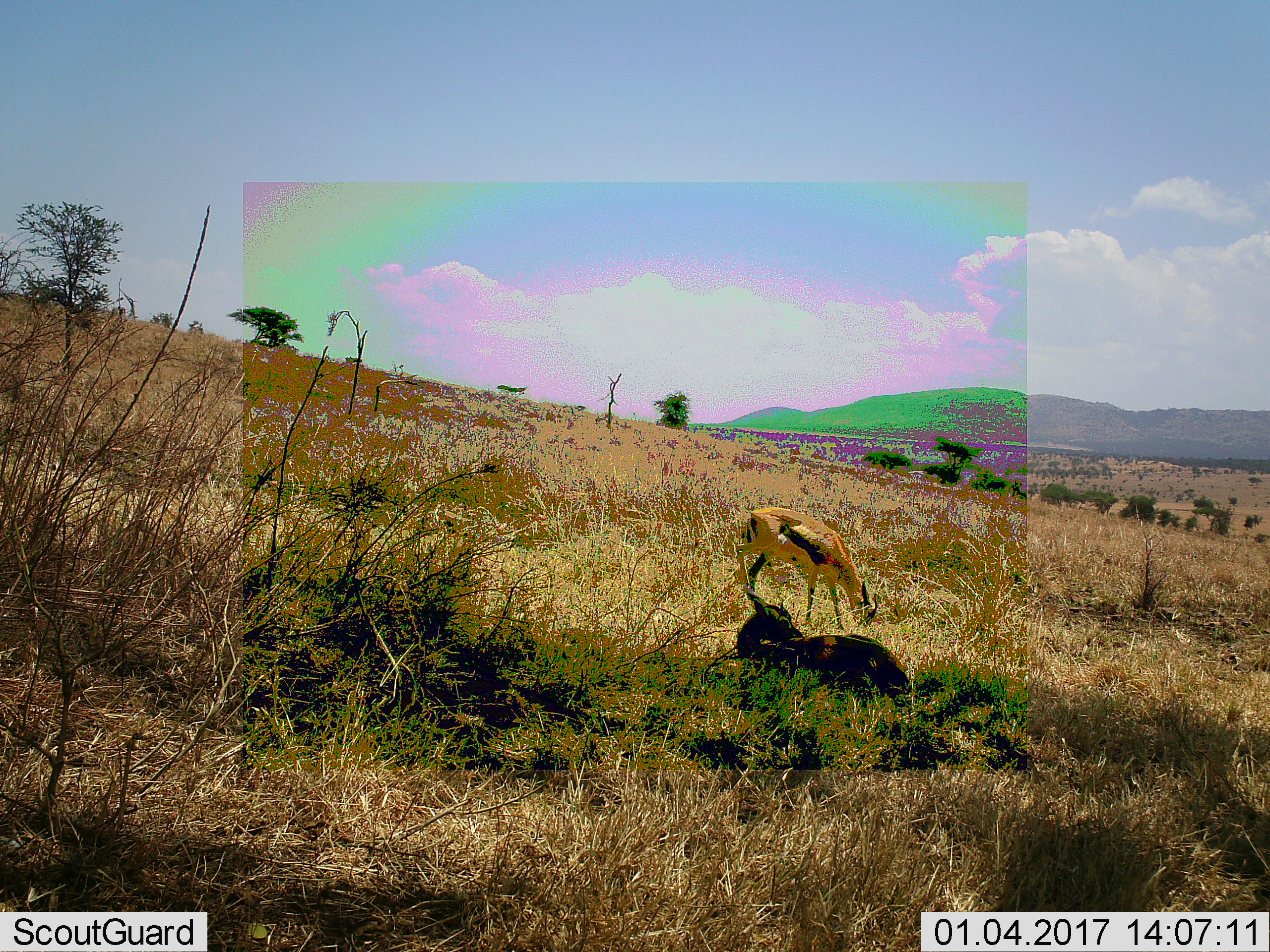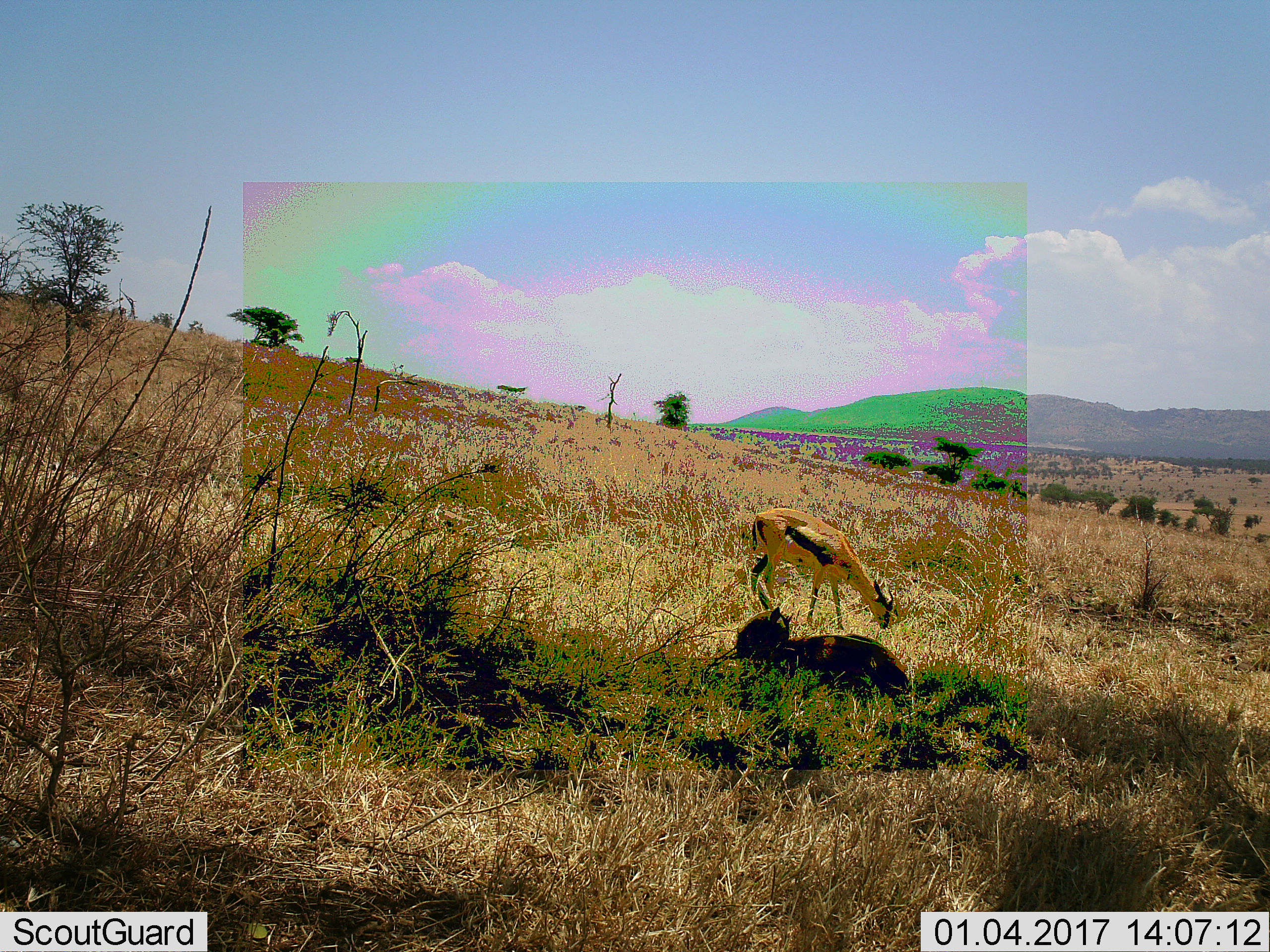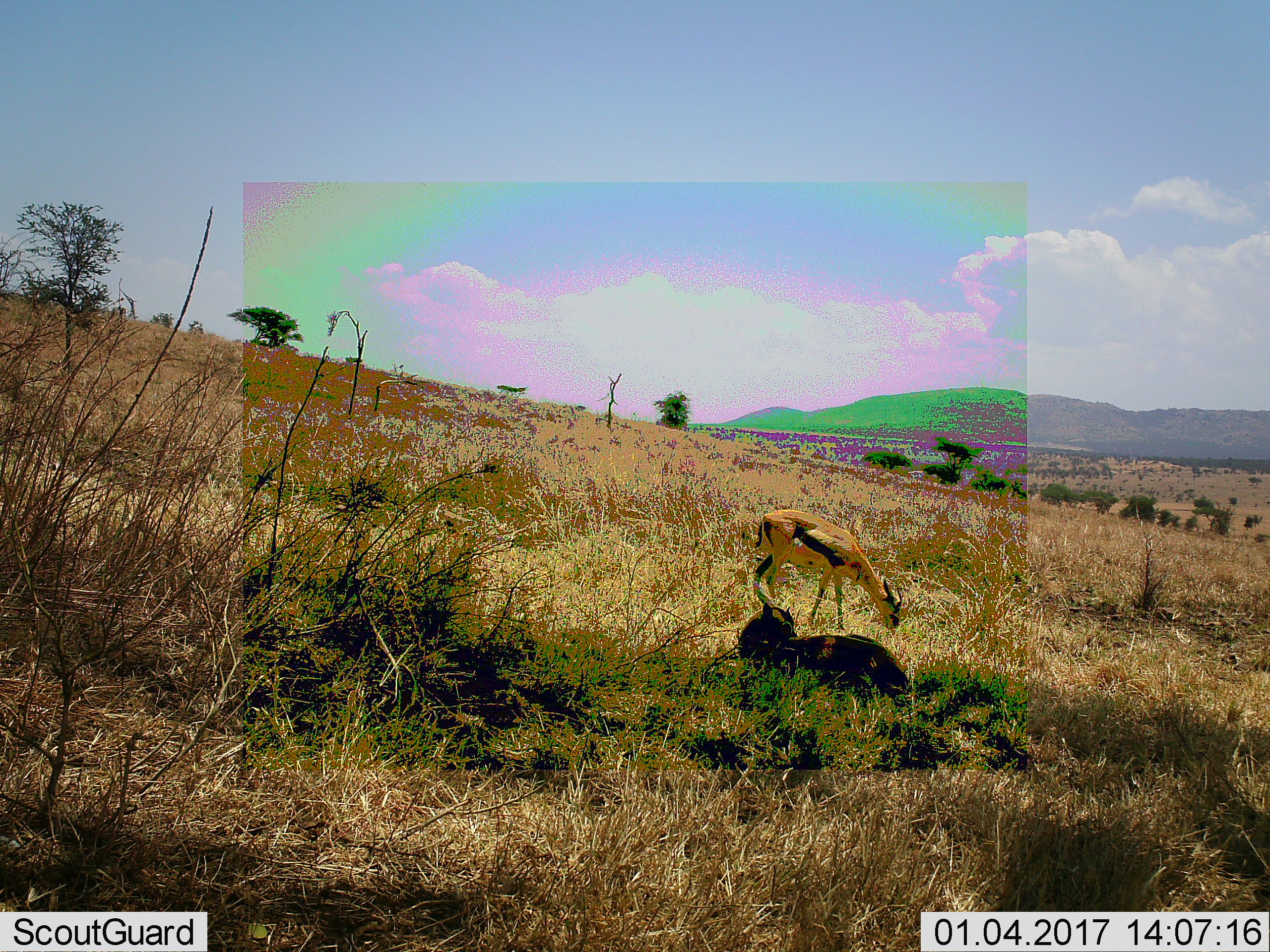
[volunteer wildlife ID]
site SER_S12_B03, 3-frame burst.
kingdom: Animalia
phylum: Chordata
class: Mammalia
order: Artiodactyla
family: Bovidae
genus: Eudorcas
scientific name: Eudorcas thomsonii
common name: thomson's gazelle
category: gazellethomsons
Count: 2.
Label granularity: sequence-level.